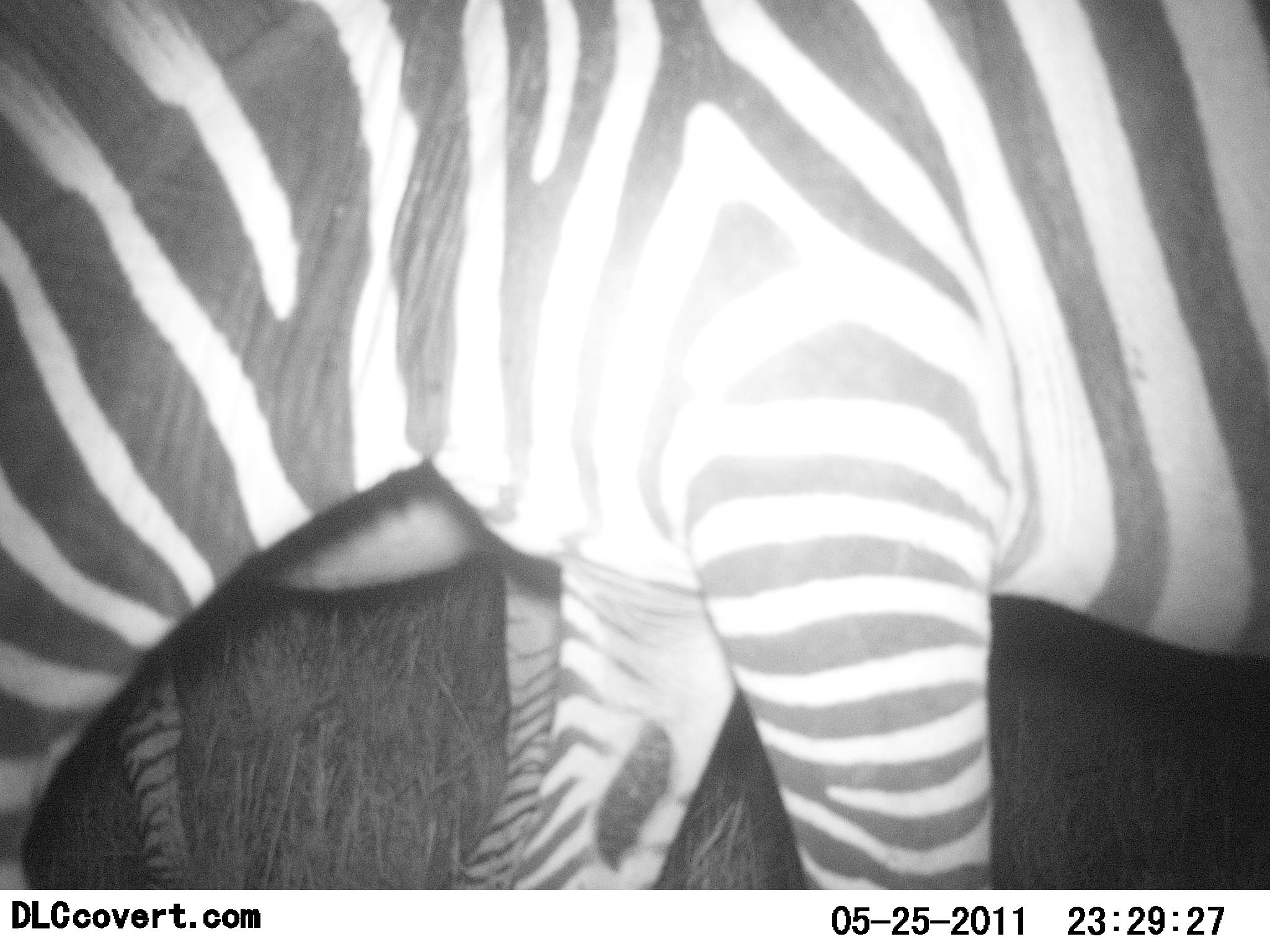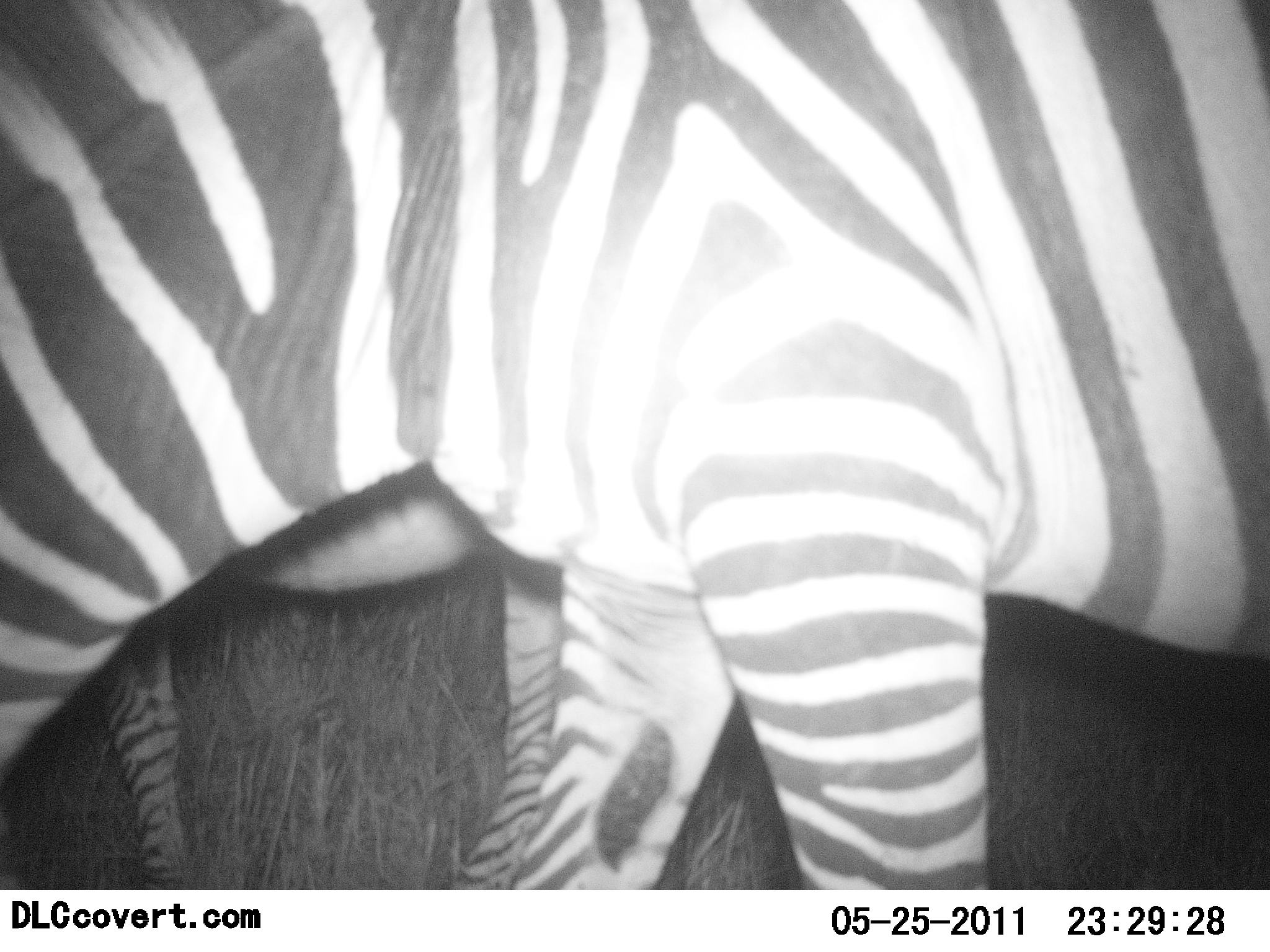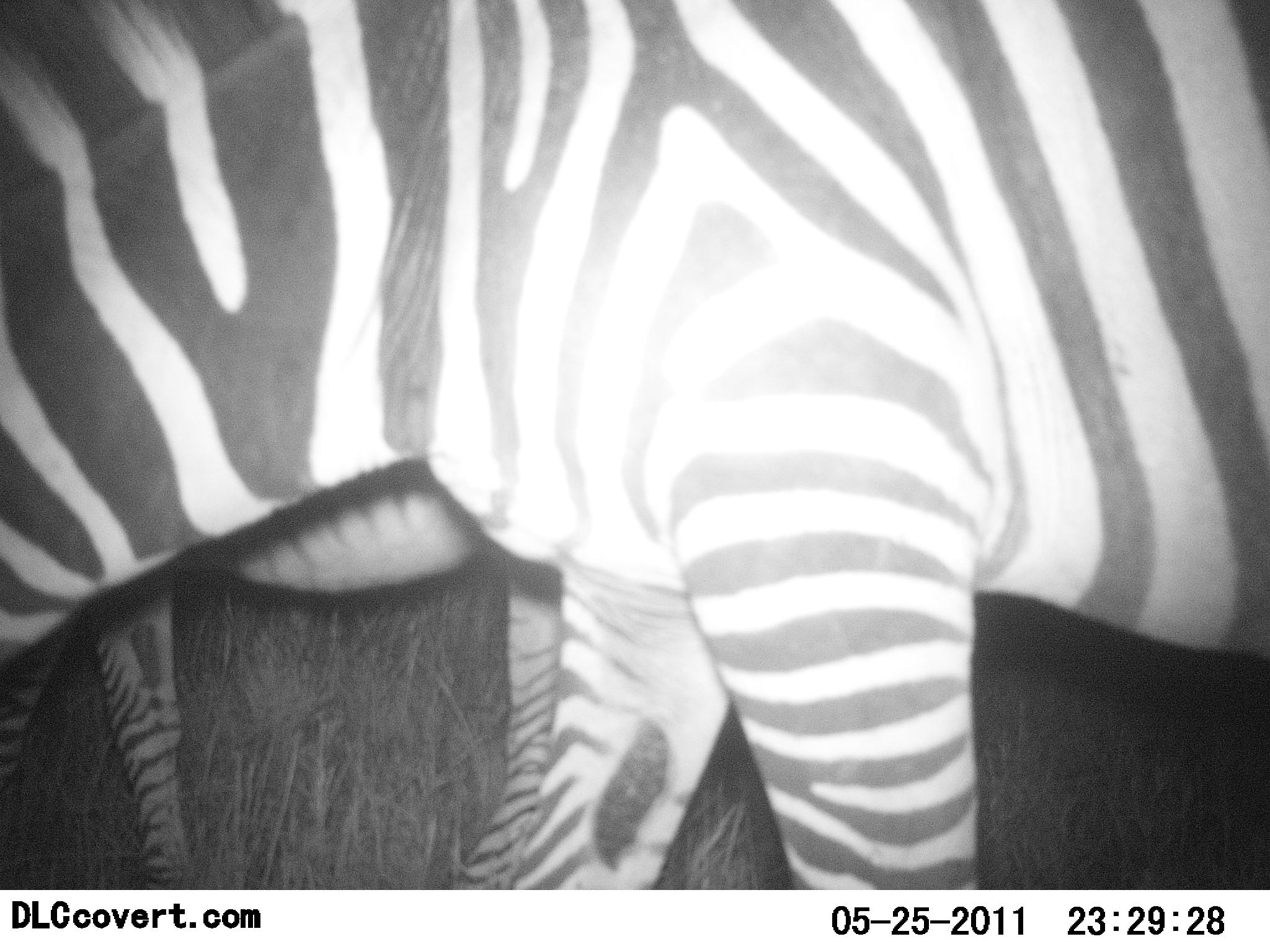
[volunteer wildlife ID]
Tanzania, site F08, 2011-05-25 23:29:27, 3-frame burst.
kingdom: Animalia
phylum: Chordata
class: Mammalia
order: Perissodactyla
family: Equidae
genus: Equus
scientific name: Equus quagga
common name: plains zebra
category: zebra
Zebra (plains zebra) (Equus quagga), count 2. Behavior (volunteer vote fractions): standing 70%, resting 0%, moving 10%, interacting 0%. Young present (vote fraction): 0%. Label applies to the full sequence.